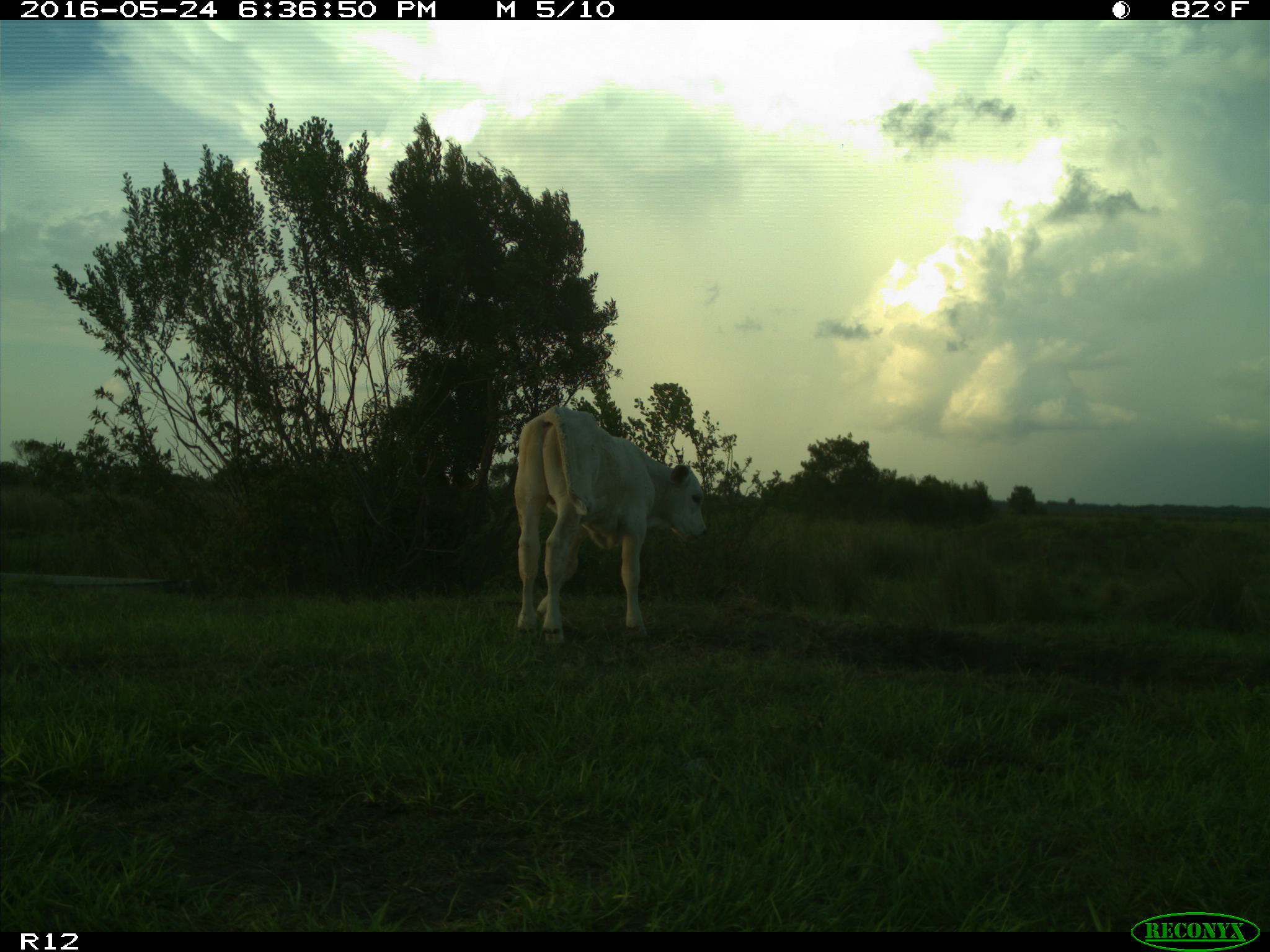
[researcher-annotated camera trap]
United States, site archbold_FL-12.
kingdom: Animalia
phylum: Chordata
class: Mammalia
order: Artiodactyla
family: Bovidae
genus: Bos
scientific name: Bos taurus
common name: domestic cow